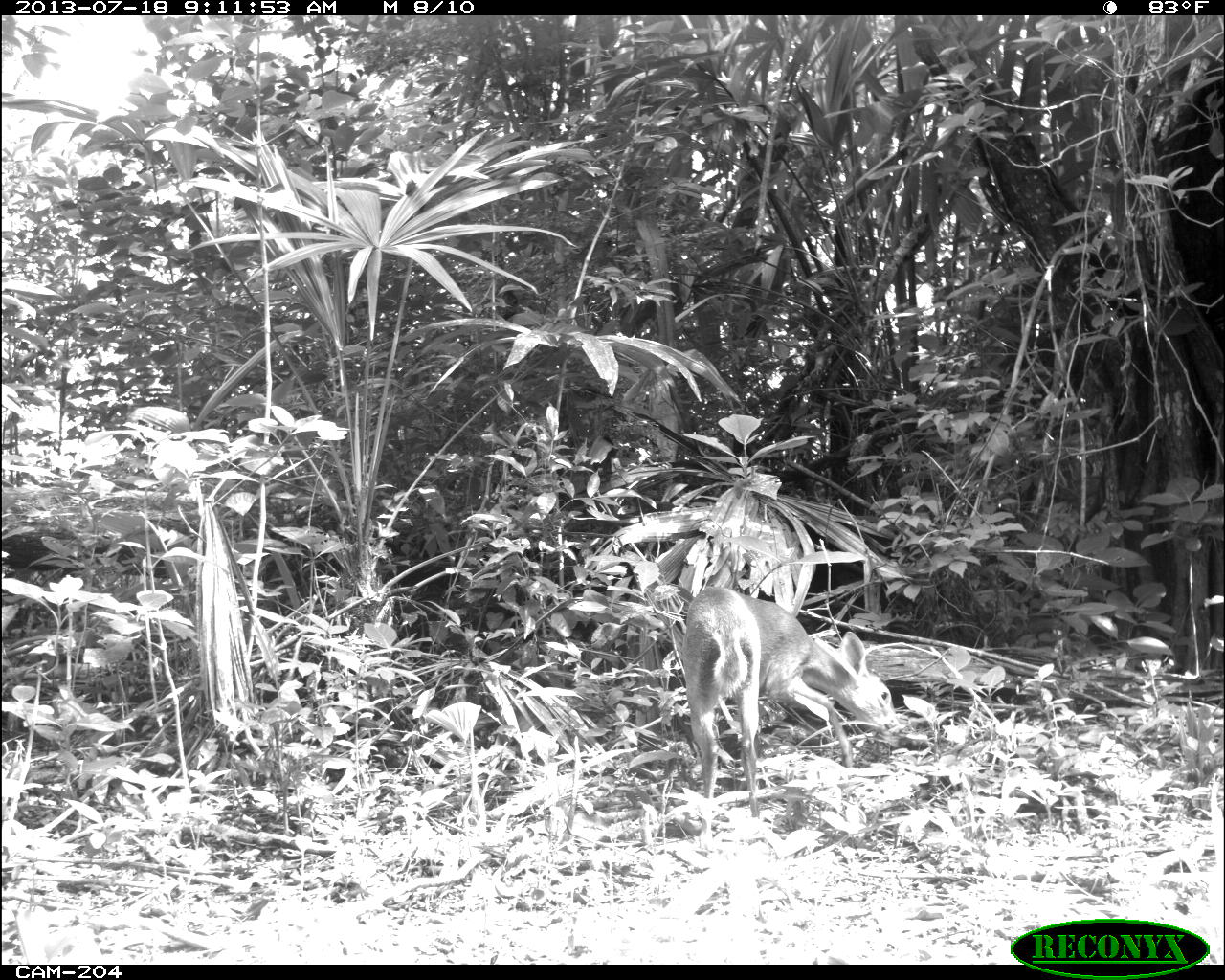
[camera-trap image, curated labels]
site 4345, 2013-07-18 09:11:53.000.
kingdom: Animalia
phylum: Chordata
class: Mammalia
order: Artiodactyla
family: Cervidae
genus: Odocoileus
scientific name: Odocoileus virginianus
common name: white-tailed deer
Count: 1.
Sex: female.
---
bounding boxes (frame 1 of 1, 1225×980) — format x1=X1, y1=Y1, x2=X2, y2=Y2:
odocoileus virginianus: x1=679, y1=585, x2=903, y2=851